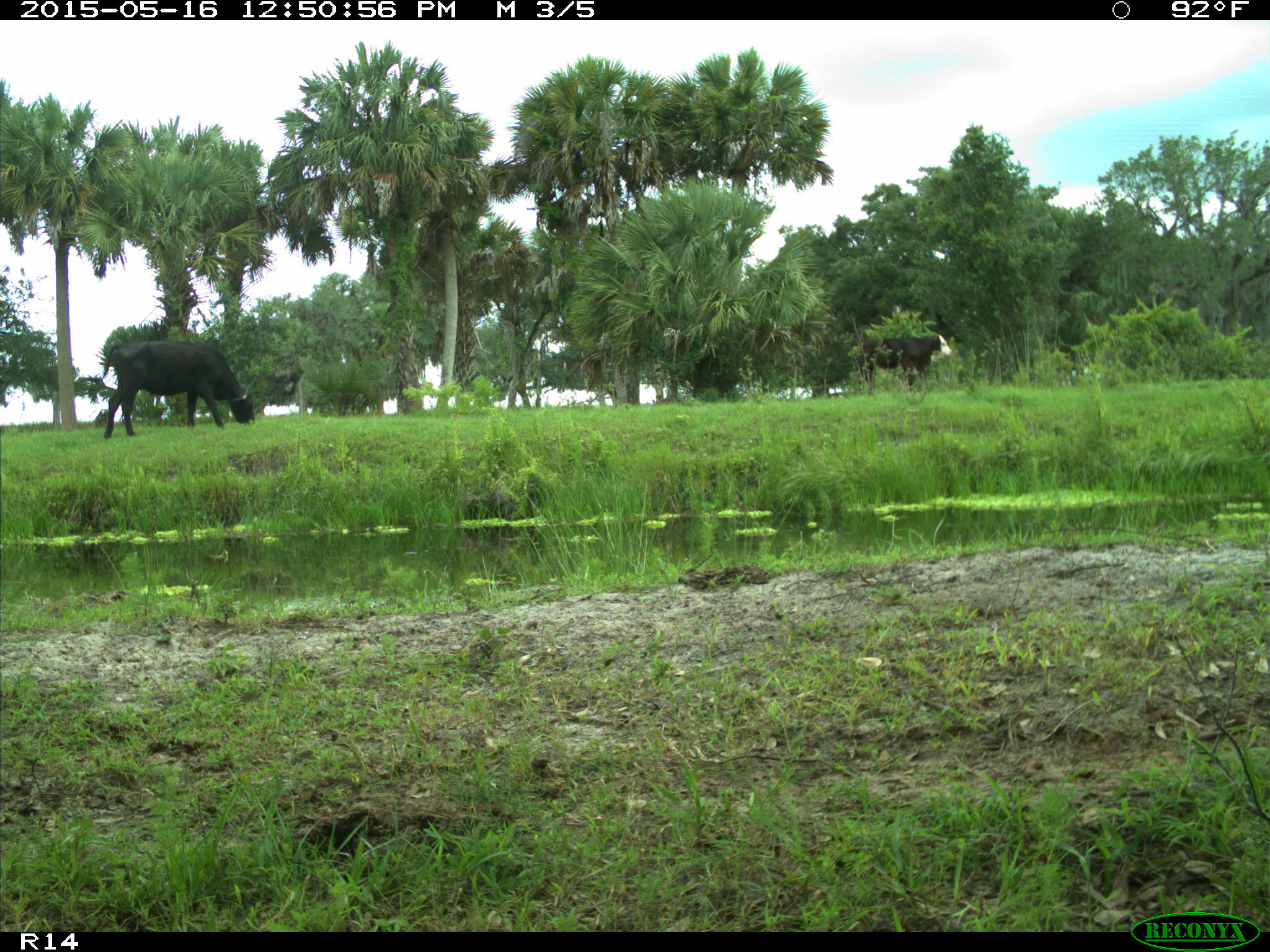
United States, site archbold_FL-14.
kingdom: Animalia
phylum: Chordata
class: Mammalia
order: Artiodactyla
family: Bovidae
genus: Bos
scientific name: Bos taurus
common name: domestic cow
Bos taurus (domestic cow).